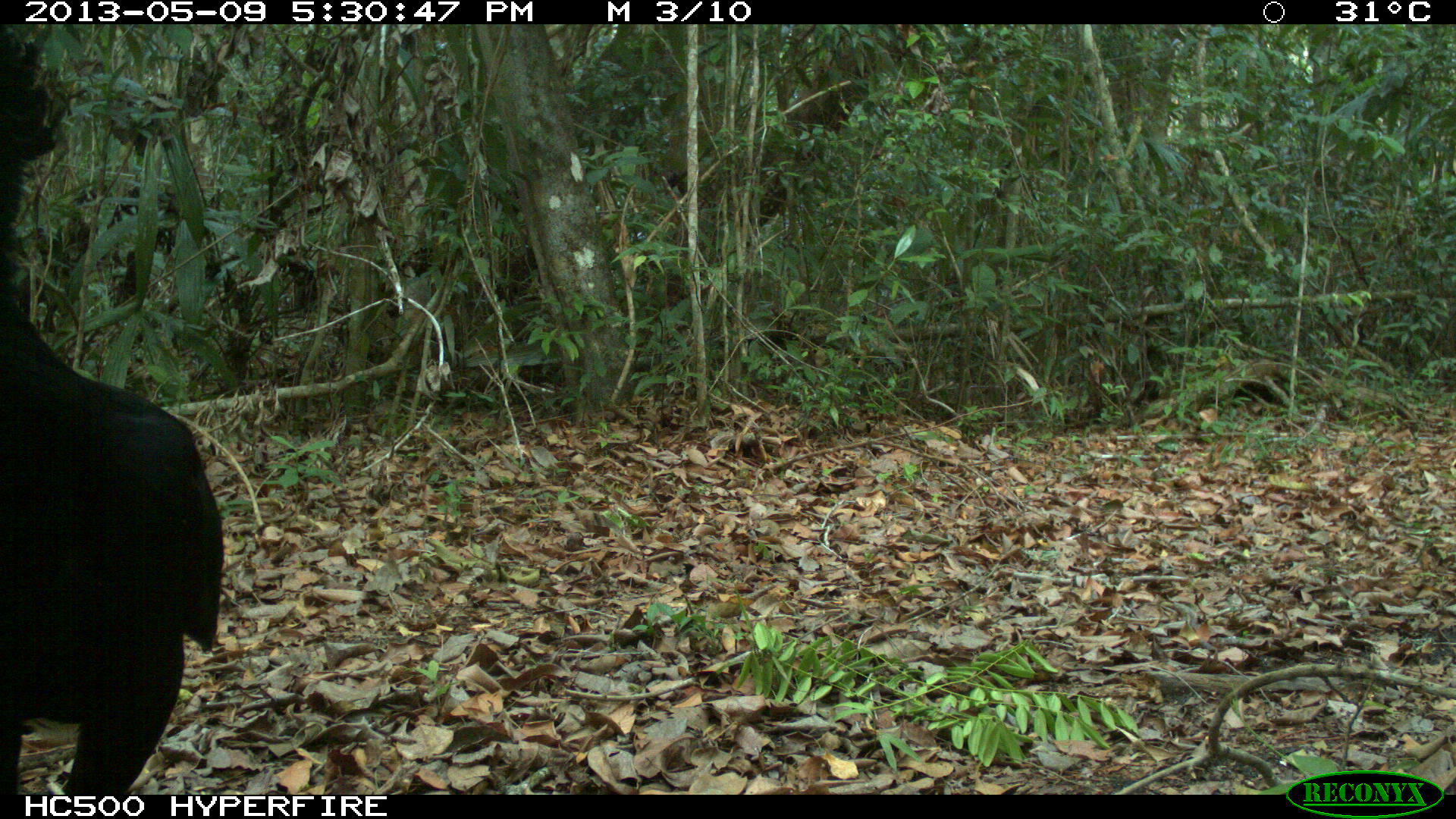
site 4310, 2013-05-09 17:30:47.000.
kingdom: Animalia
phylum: Chordata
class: Aves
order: Galliformes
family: Cracidae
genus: Crax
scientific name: Crax rubra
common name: great curassow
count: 1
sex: male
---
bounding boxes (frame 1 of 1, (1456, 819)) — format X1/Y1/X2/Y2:
crax rubra: 0/26/224/793